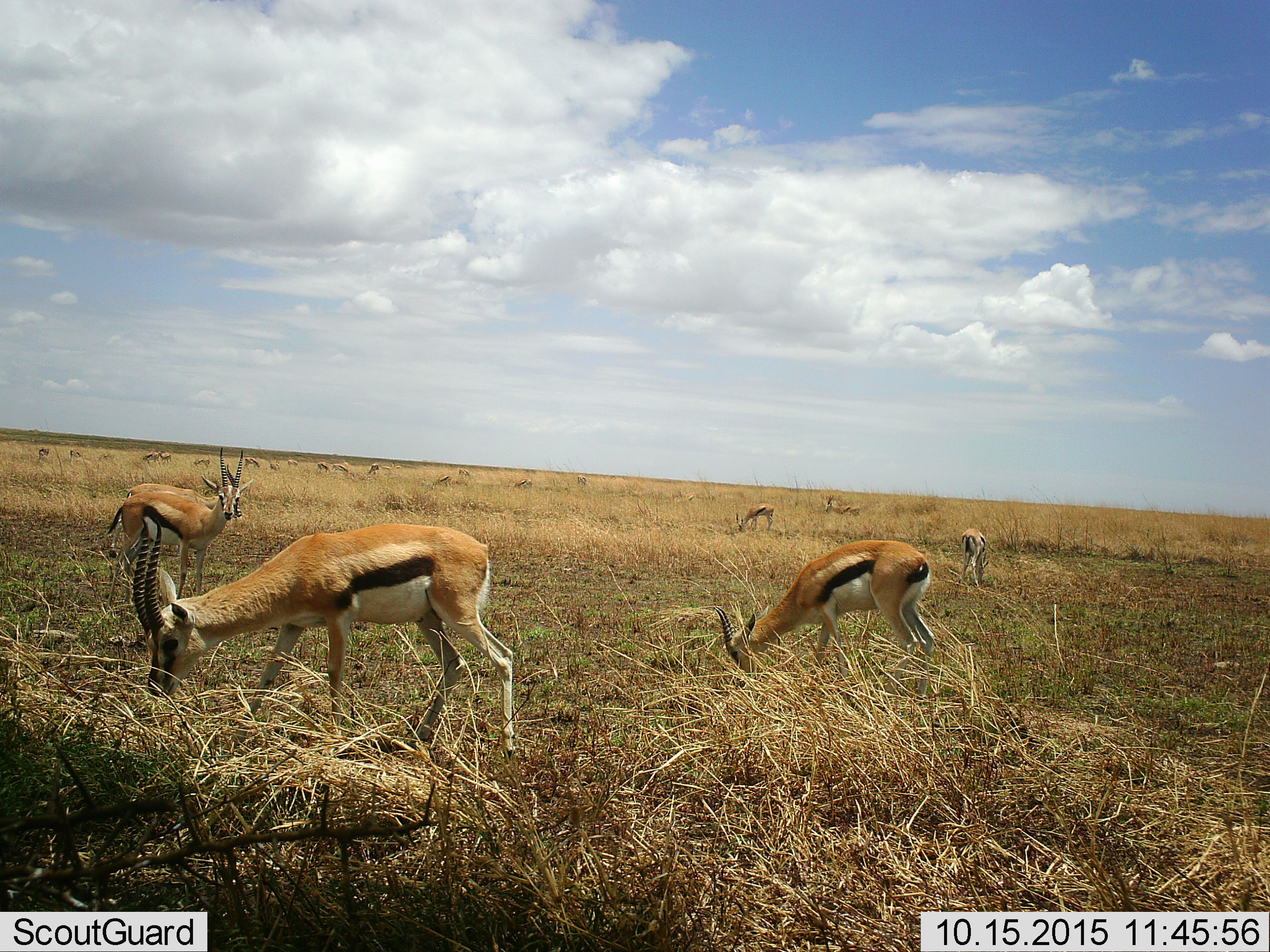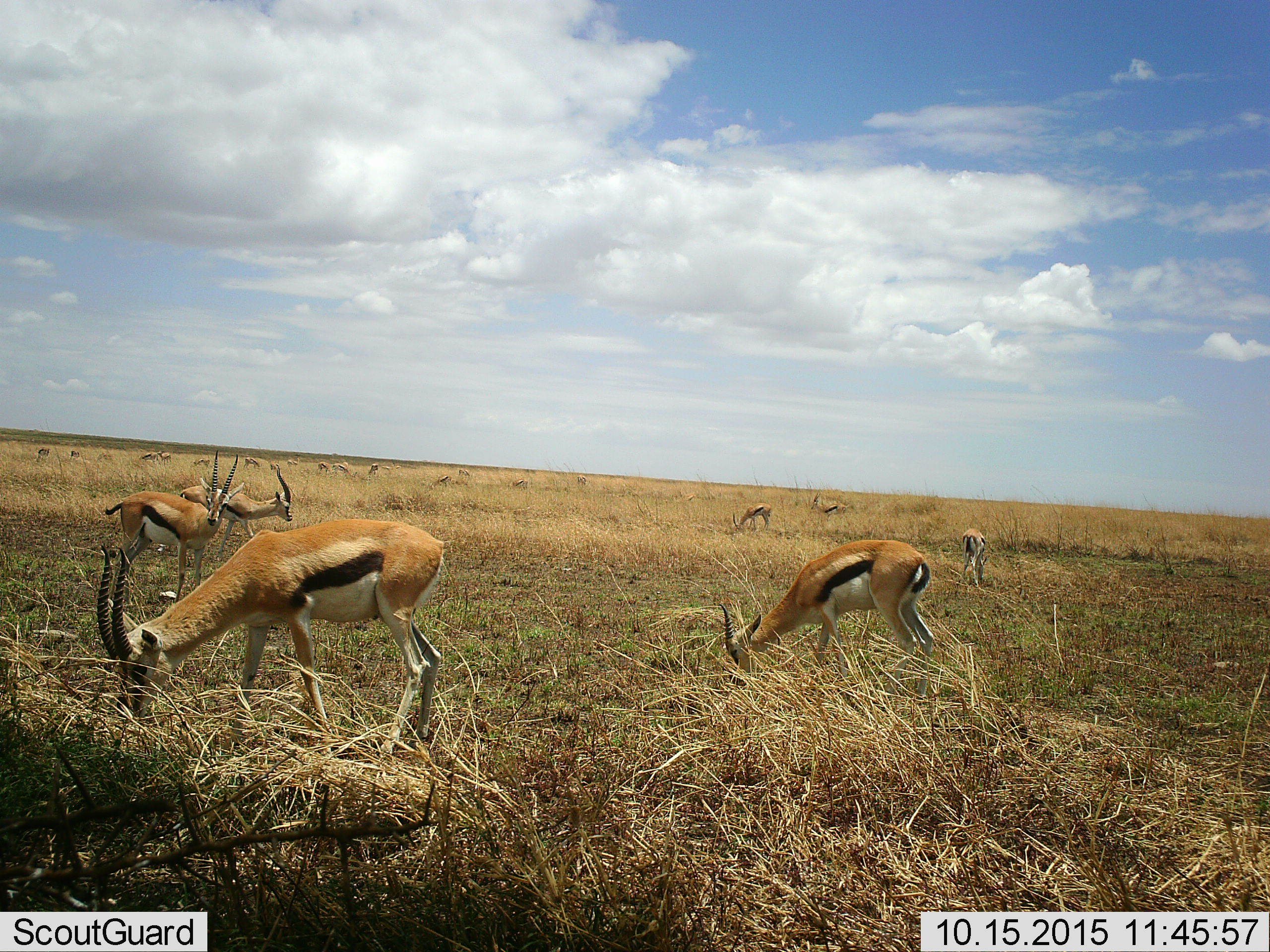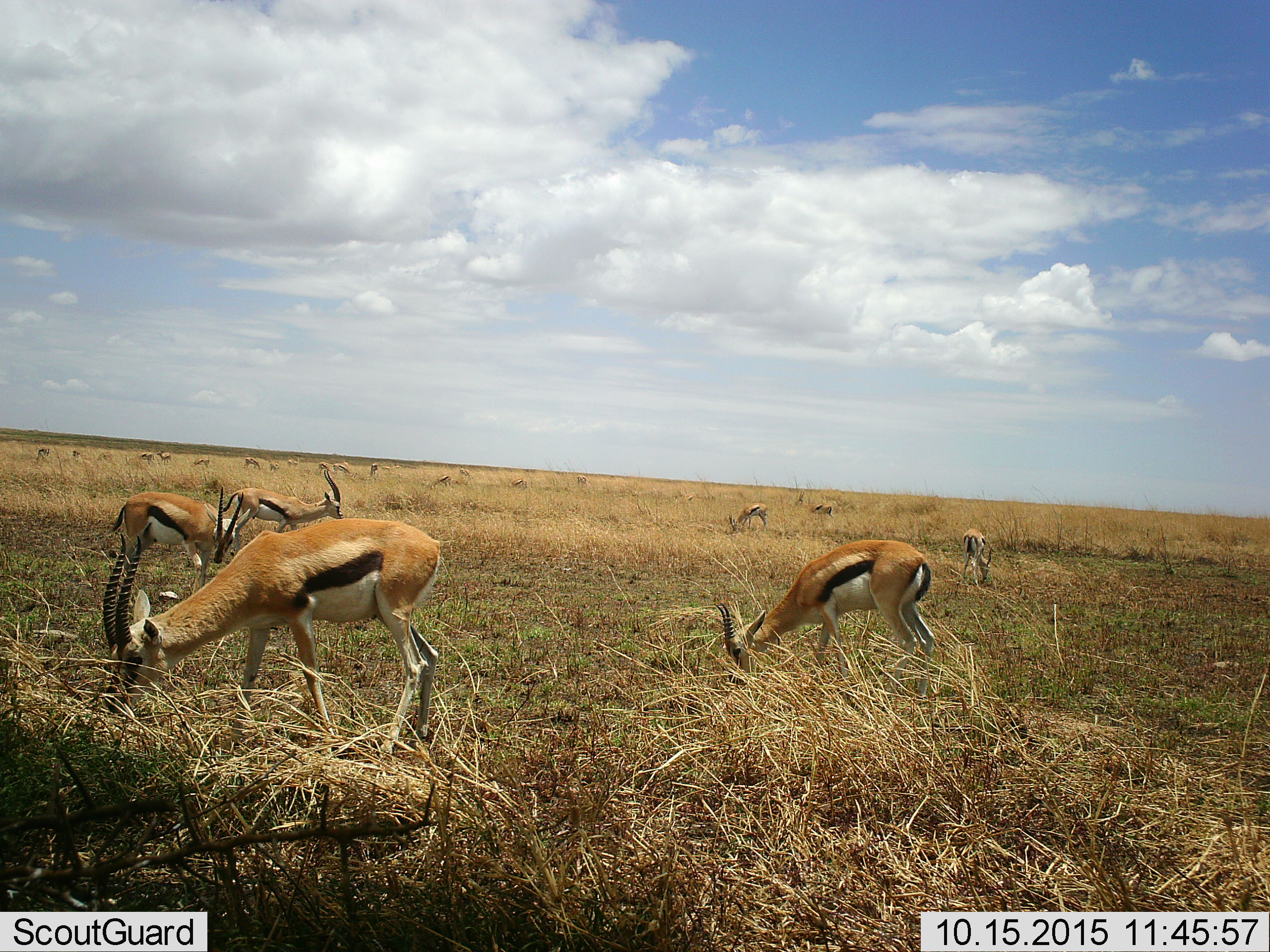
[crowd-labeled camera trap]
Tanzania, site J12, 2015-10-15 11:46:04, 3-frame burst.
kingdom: Animalia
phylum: Chordata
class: Mammalia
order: Artiodactyla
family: Bovidae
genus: Eudorcas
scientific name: Eudorcas thomsonii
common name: thomson's gazelle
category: gazellethomsons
Gazellethomsons (thomson's gazelle) (Eudorcas thomsonii), count 11-50. Behavior (volunteer vote fractions): standing 56%, resting 0%, moving 33%, interacting 0%. Young present (vote fraction): 11%. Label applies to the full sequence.